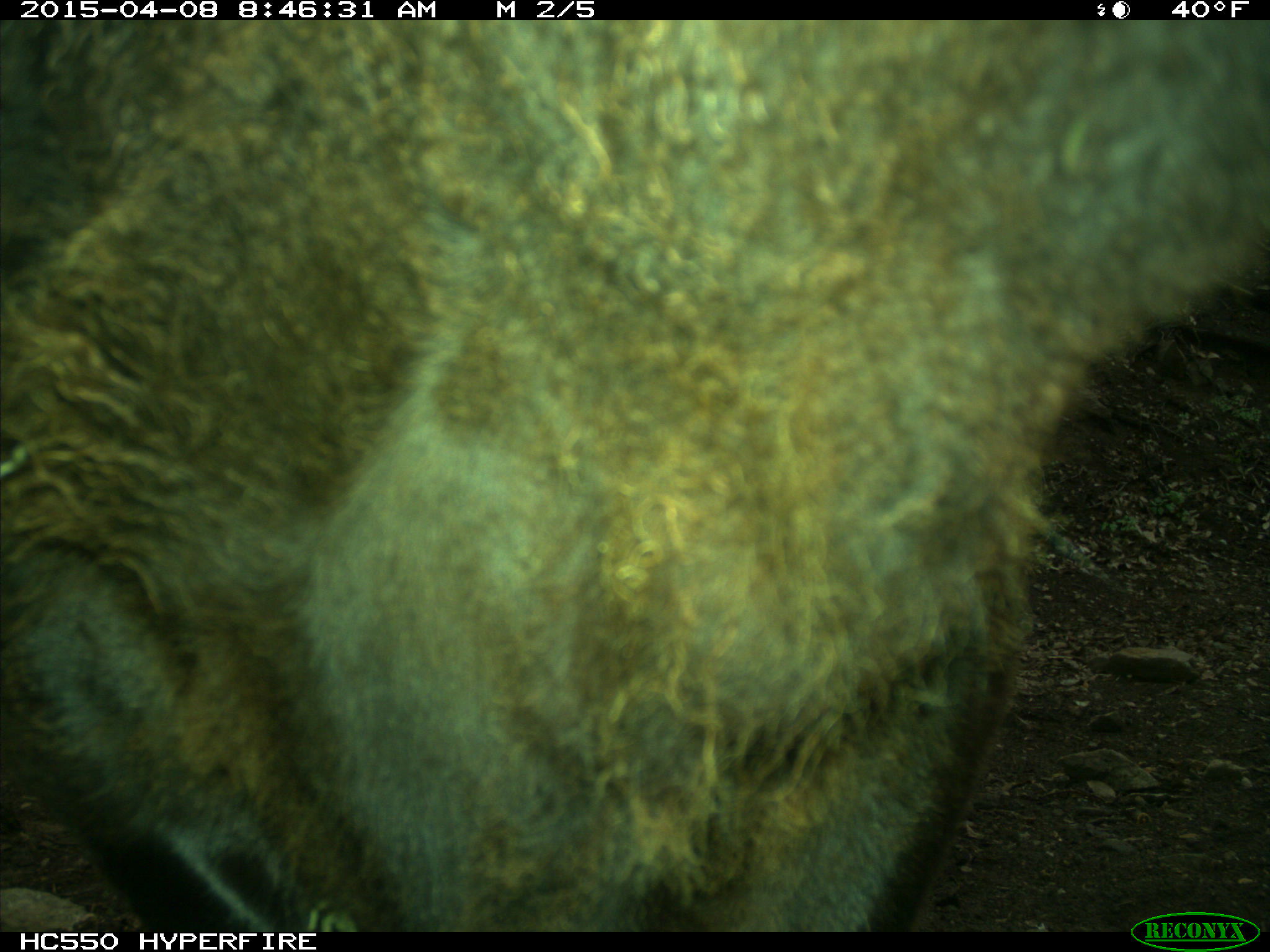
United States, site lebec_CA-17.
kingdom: Animalia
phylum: Chordata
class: Mammalia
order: Artiodactyla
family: Bovidae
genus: Bos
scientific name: Bos taurus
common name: domestic cow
Bos taurus (domestic cow).